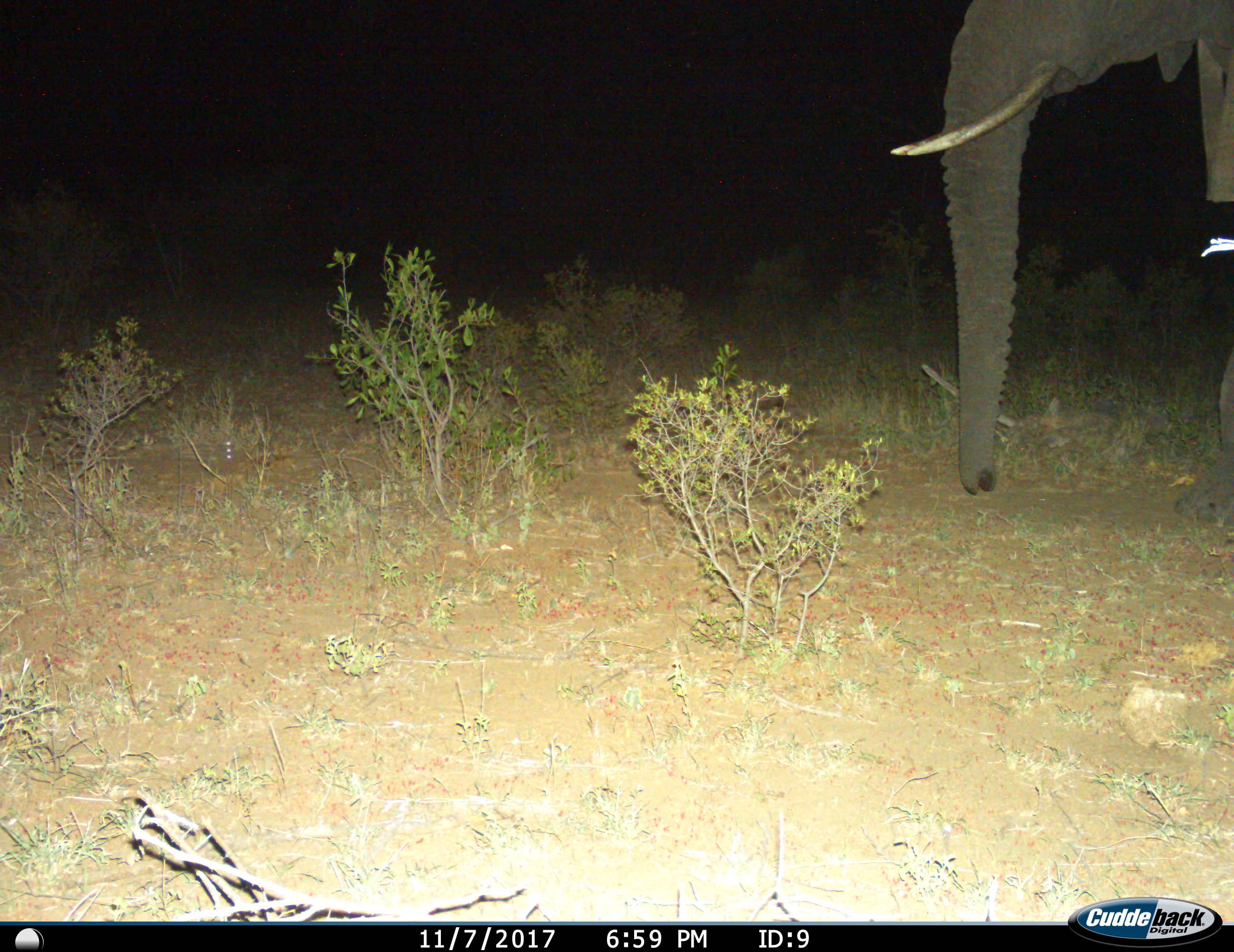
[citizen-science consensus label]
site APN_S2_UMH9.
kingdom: Animalia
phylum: Chordata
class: Mammalia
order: Proboscidea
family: Elephantidae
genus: Loxodonta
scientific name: Loxodonta africana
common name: african bush elephant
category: elephant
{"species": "elephant (african bush elephant) (Loxodonta africana)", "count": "1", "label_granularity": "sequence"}